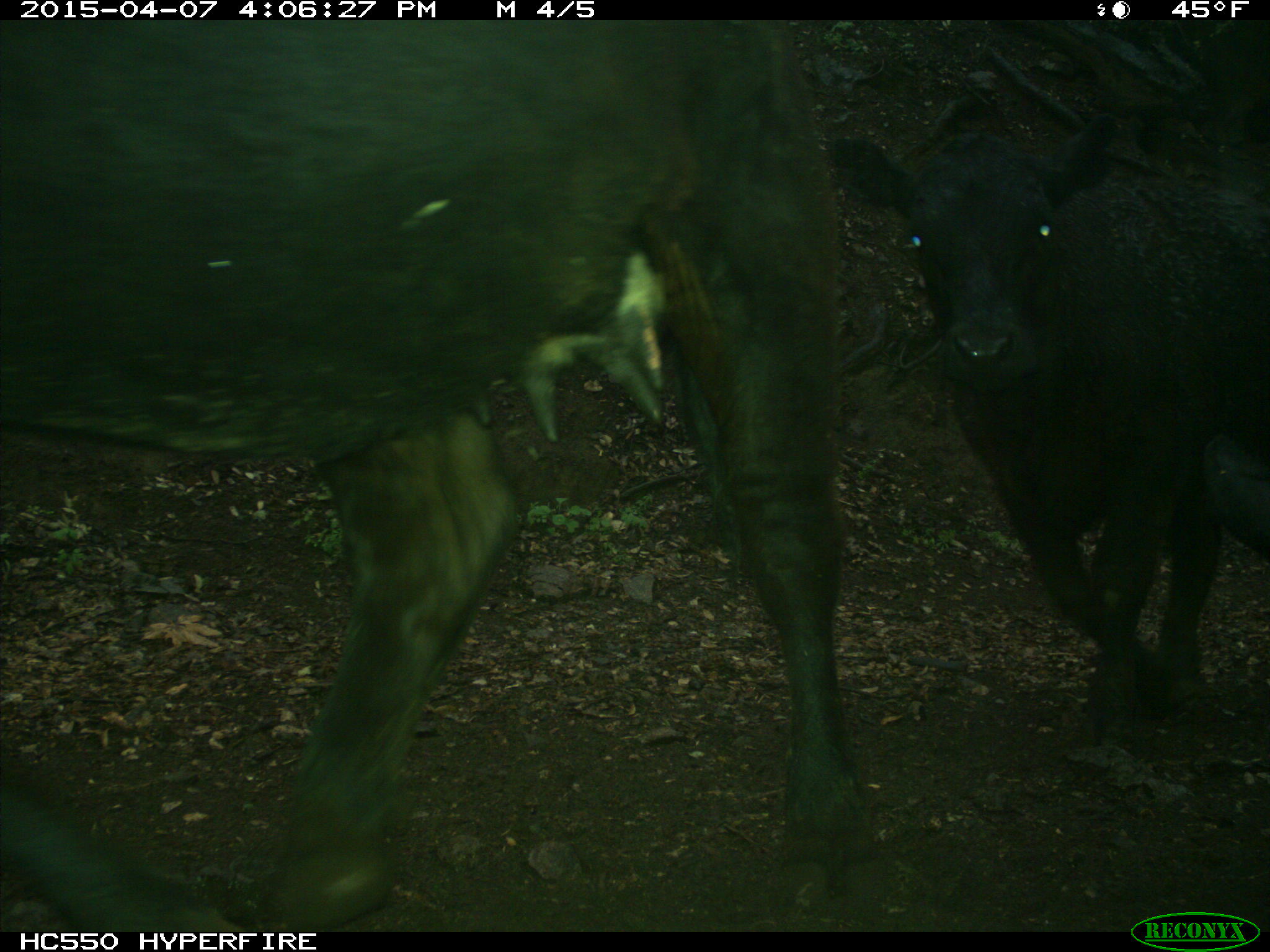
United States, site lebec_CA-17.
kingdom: Animalia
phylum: Chordata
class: Mammalia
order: Artiodactyla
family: Bovidae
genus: Bos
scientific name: Bos taurus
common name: domestic cow